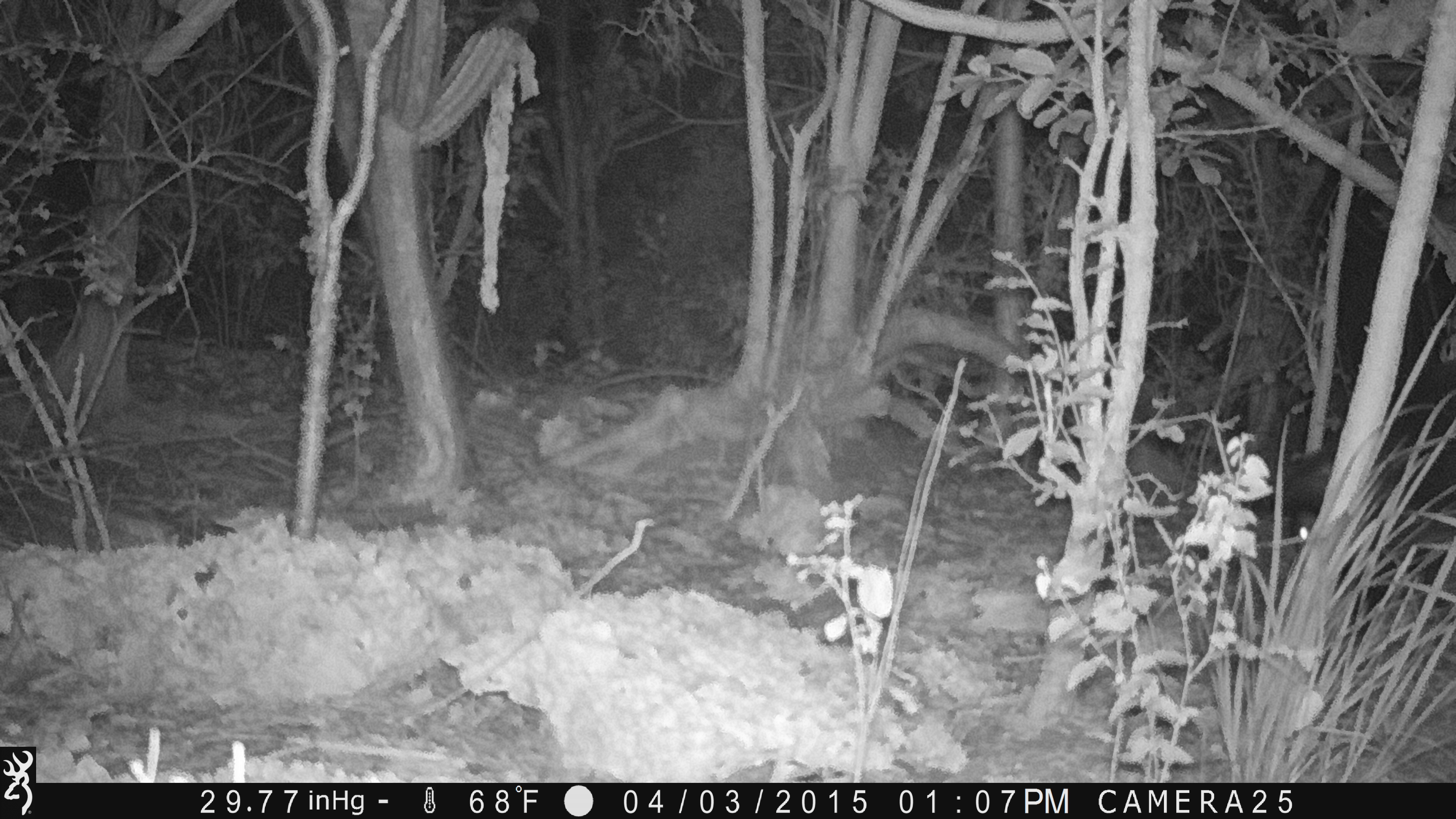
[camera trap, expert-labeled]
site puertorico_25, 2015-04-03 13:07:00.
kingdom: Animalia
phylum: Chordata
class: Mammalia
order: Artiodactyla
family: Suidae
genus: Sus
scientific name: Sus scrofa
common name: pig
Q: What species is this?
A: Pig (Sus scrofa).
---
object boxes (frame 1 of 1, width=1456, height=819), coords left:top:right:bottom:
pig: 1264:429:1448:564